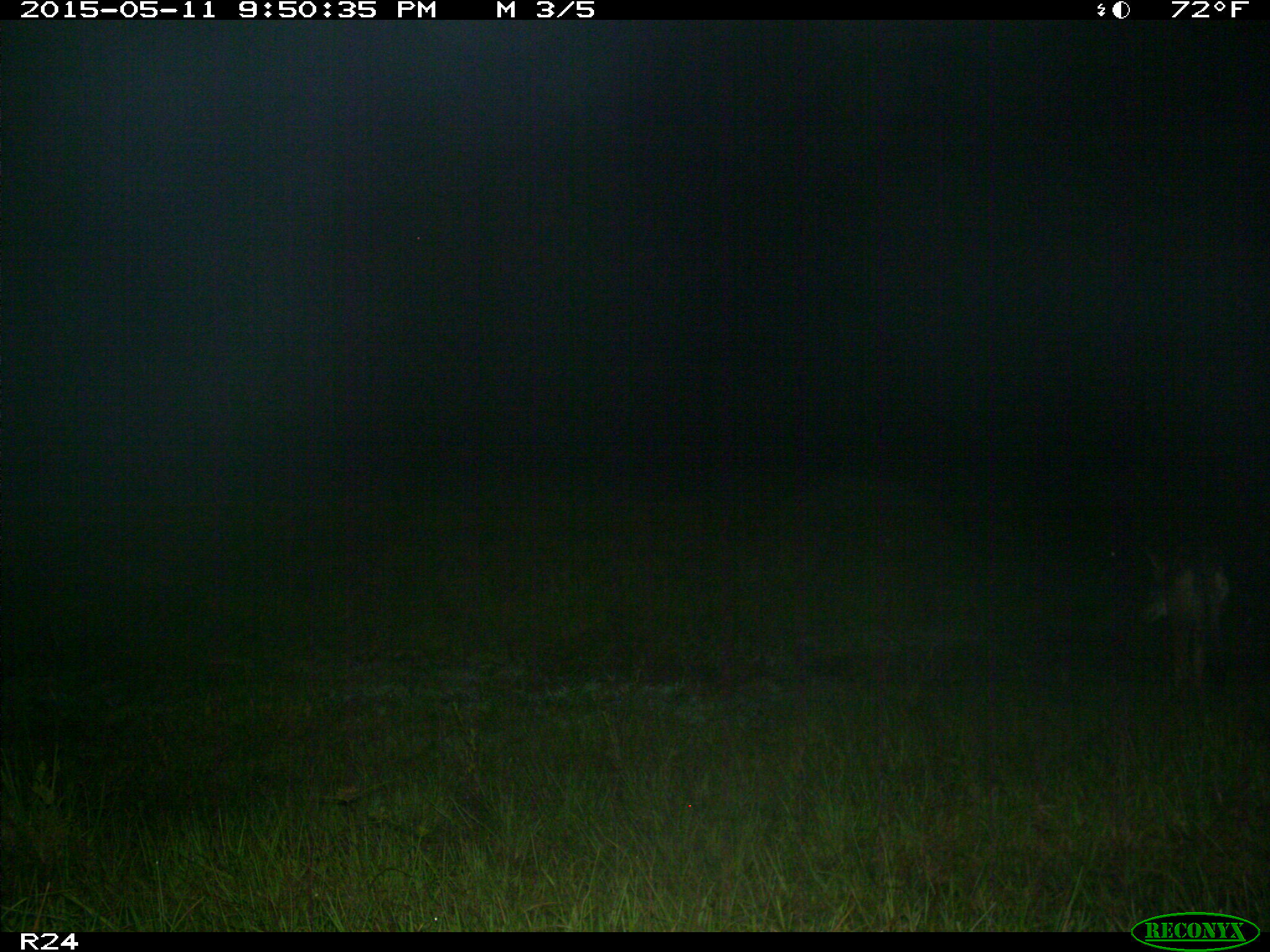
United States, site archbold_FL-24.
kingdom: Animalia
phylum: Chordata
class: Mammalia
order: Carnivora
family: Canidae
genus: Canis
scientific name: Canis latrans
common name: coyote